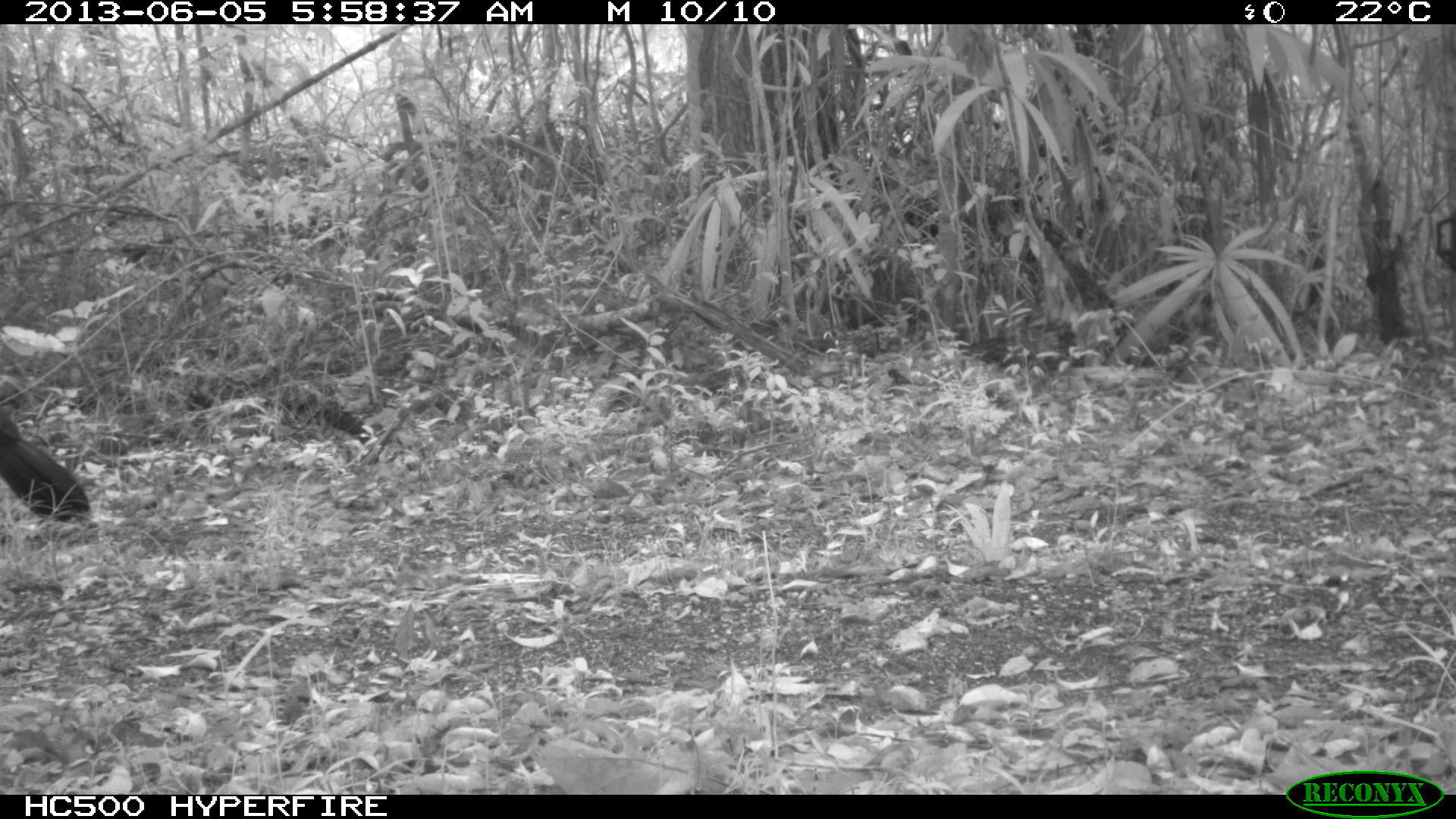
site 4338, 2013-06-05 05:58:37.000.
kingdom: Animalia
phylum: Chordata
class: Aves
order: Galliformes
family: Cracidae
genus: Crax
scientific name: Crax rubra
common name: great curassow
Crax rubra (great curassow), count 1, sex male.